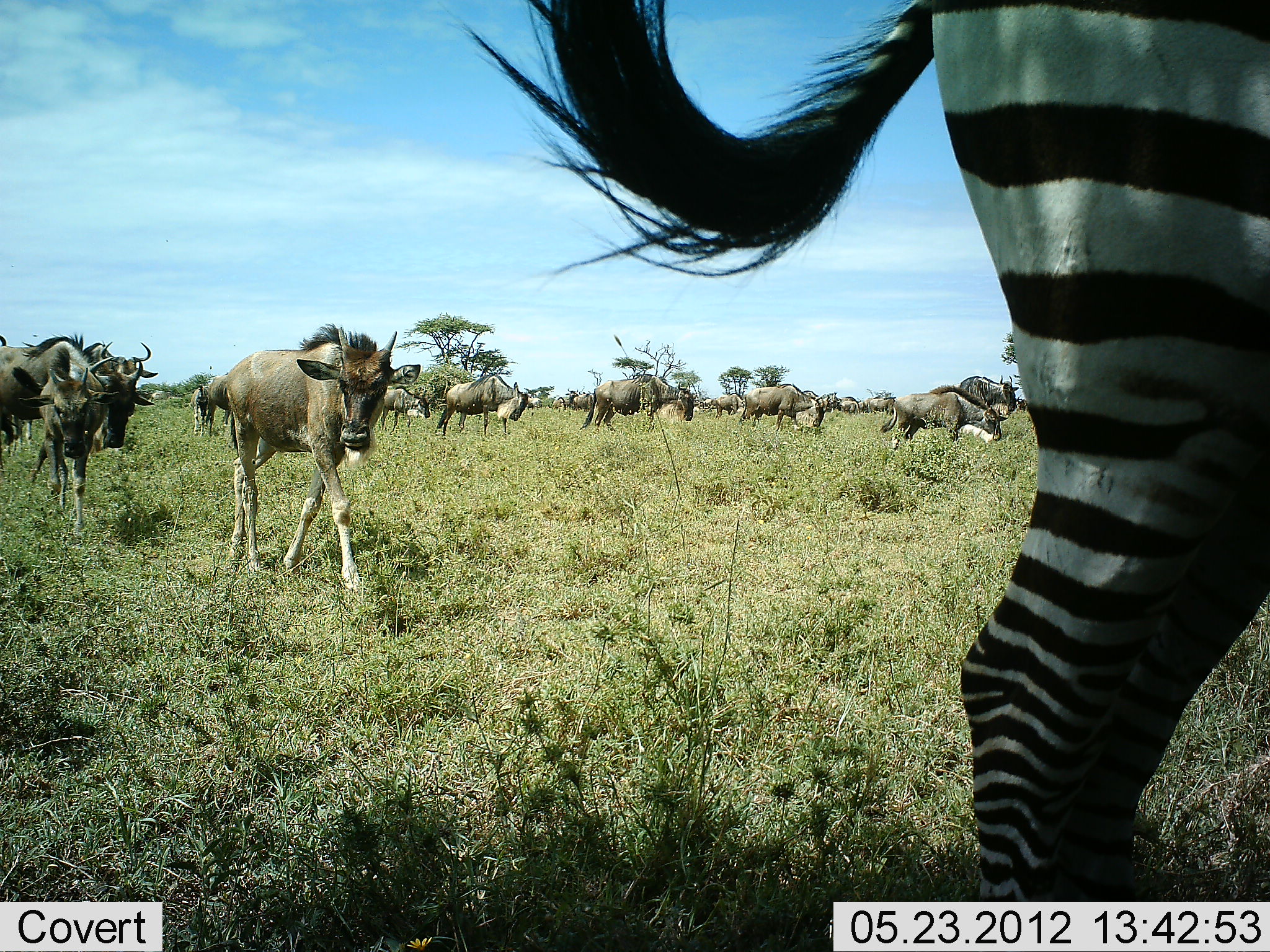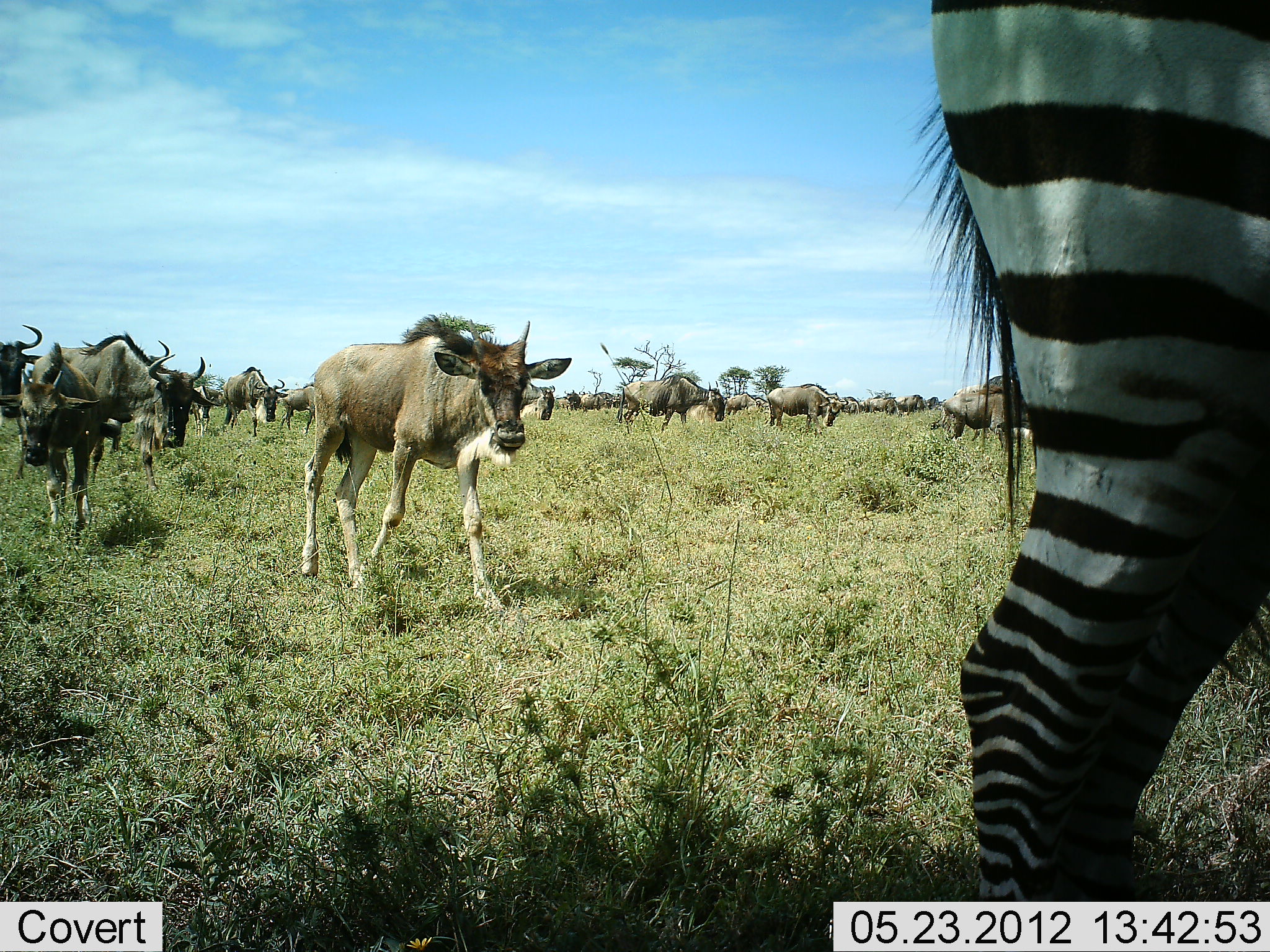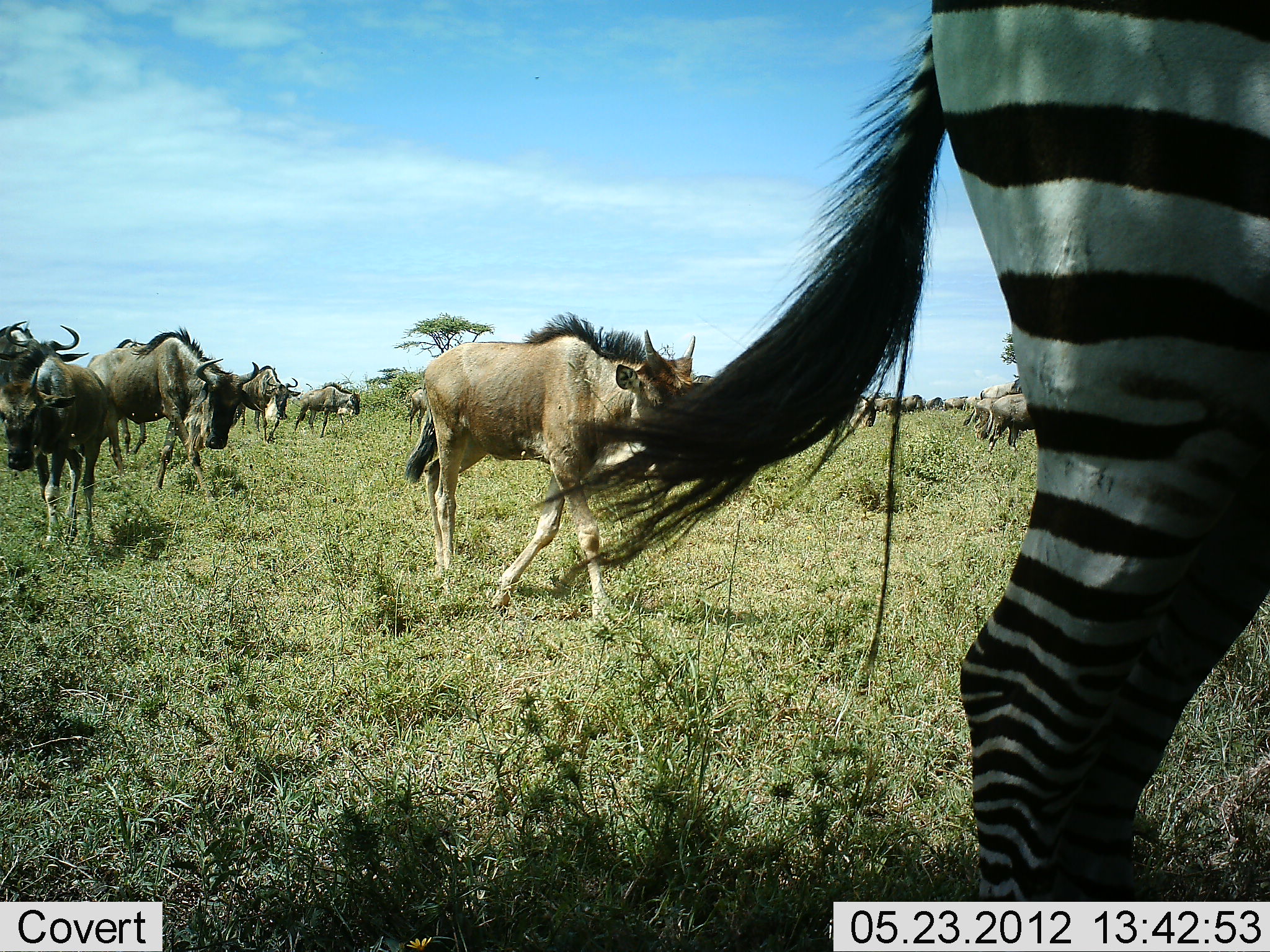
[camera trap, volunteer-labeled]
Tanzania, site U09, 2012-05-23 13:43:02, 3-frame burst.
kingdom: Animalia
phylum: Chordata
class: Mammalia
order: Artiodactyla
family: Bovidae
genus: Connochaetes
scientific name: Connochaetes taurinus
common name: blue wildebeest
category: wildebeest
Wildebeest (blue wildebeest) (Connochaetes taurinus), count 11-50. Behavior (volunteer vote fractions): standing 30%, resting 0%, moving 100%, interacting 0%. Young present (vote fraction): 70%. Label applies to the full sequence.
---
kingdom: Animalia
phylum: Chordata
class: Mammalia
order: Perissodactyla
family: Equidae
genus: Equus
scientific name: Equus quagga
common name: plains zebra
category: zebra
Zebra (plains zebra) (Equus quagga), count 1. Behavior (volunteer vote fractions): standing 100%, resting 0%, moving 0%, interacting 0%. Young present (vote fraction): 0%. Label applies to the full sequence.